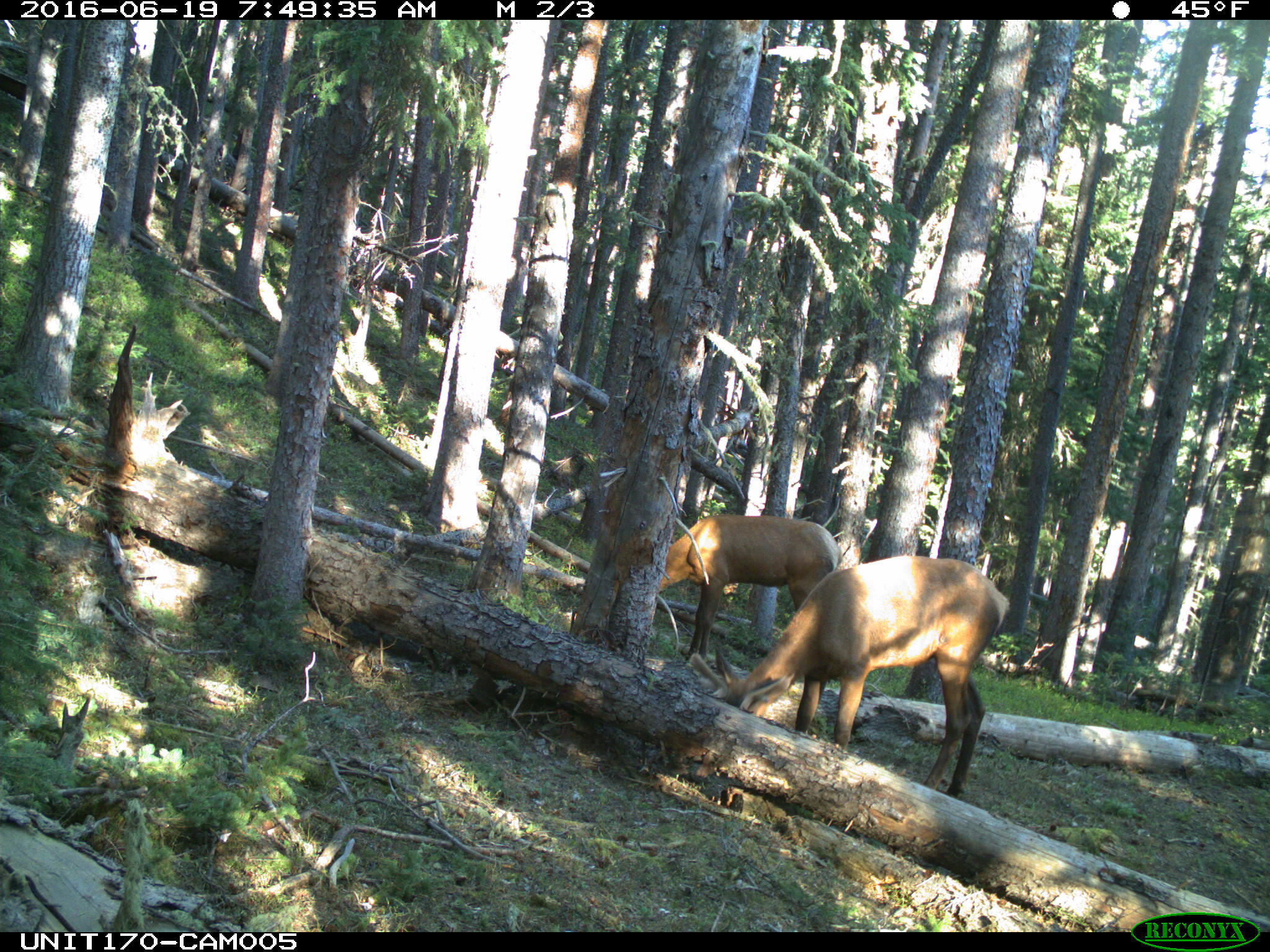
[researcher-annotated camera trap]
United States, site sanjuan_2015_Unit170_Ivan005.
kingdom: Animalia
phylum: Chordata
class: Mammalia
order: Artiodactyla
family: Cervidae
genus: Cervus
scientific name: Cervus elaphus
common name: red deer